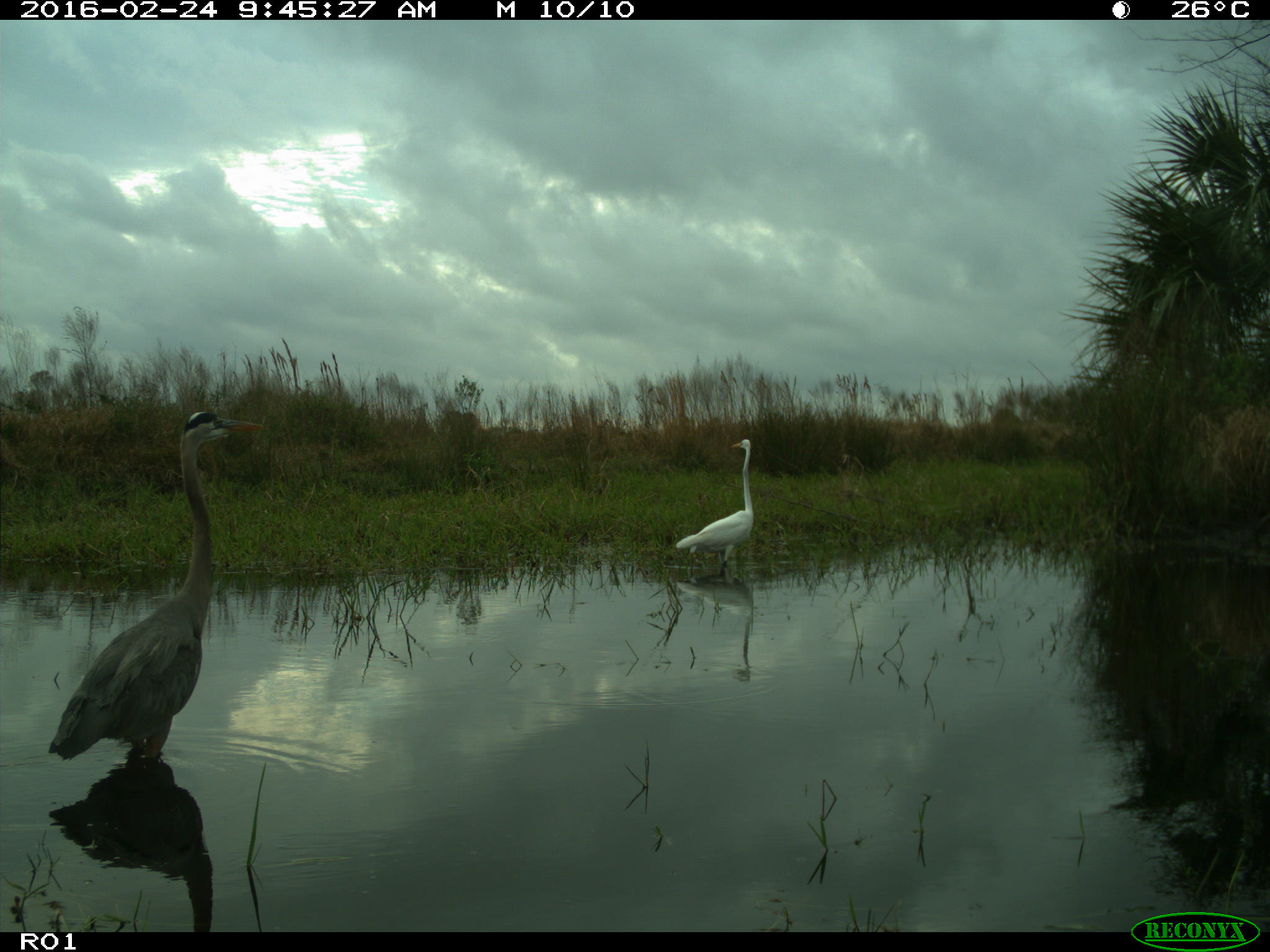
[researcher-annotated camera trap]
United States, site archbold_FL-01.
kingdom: Animalia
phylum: Chordata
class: Aves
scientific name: Aves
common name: birds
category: unidentified bird